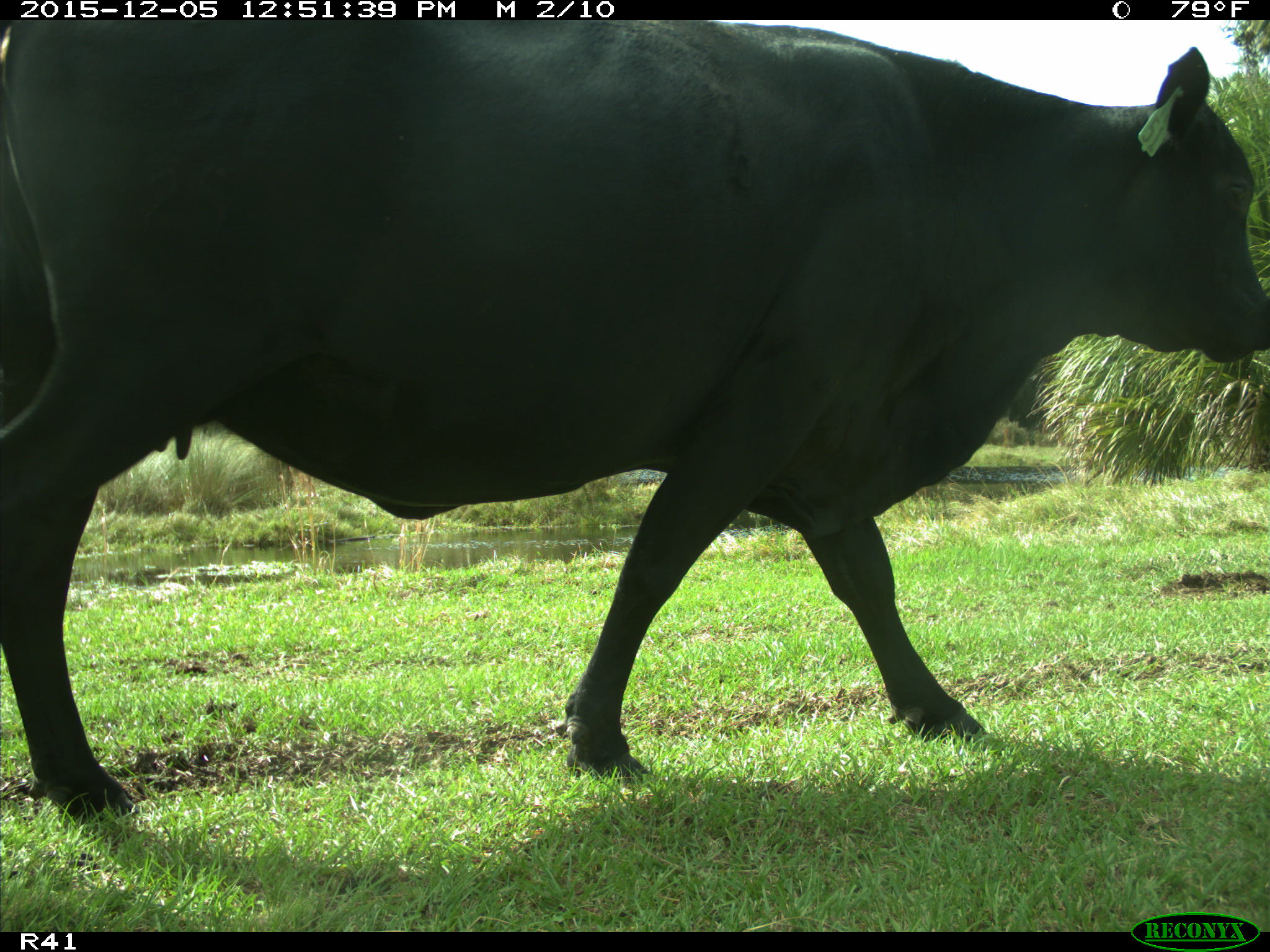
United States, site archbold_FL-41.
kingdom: Animalia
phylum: Chordata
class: Mammalia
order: Artiodactyla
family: Bovidae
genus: Bos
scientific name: Bos taurus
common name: domestic cow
Bos taurus (domestic cow).